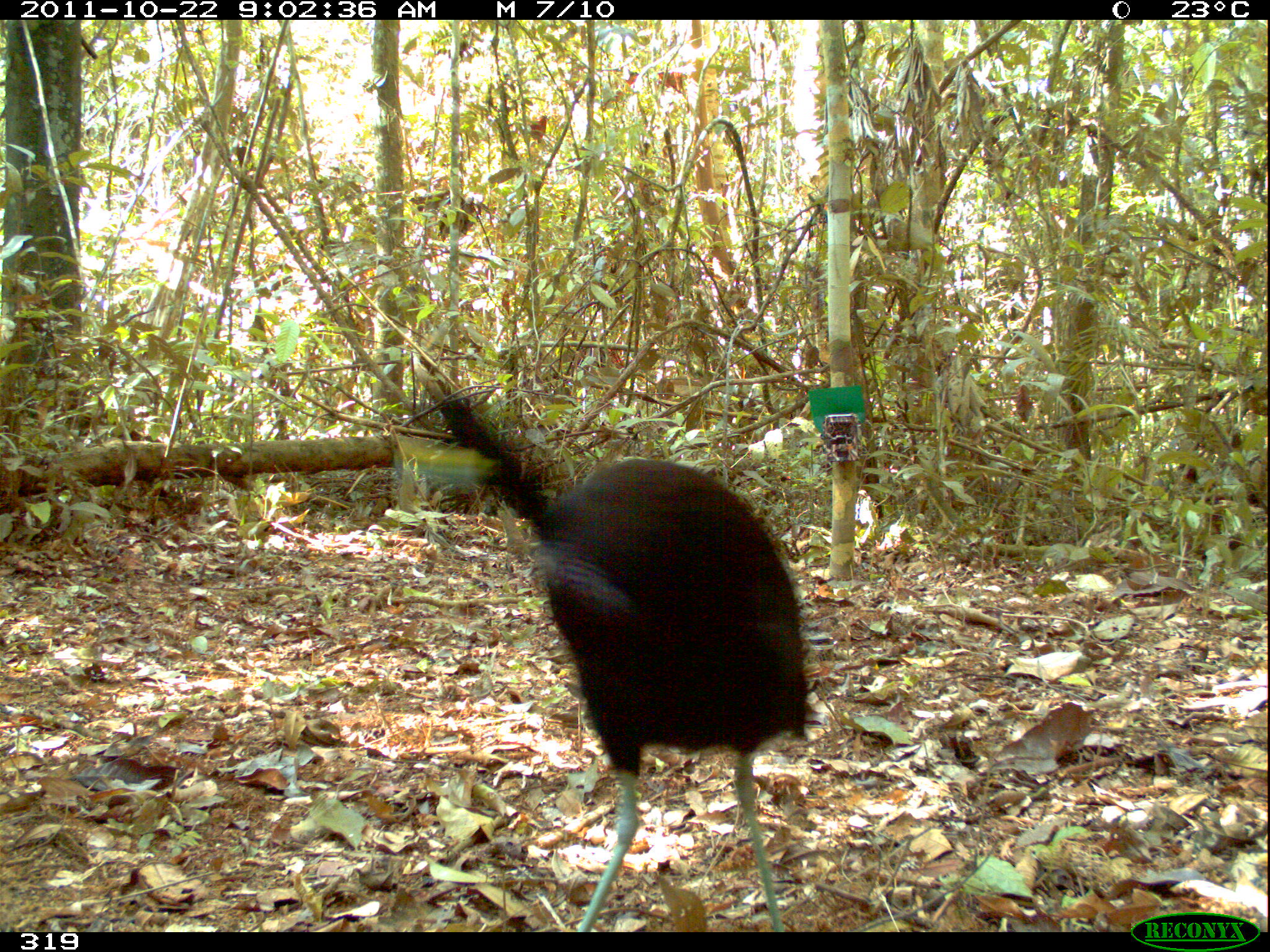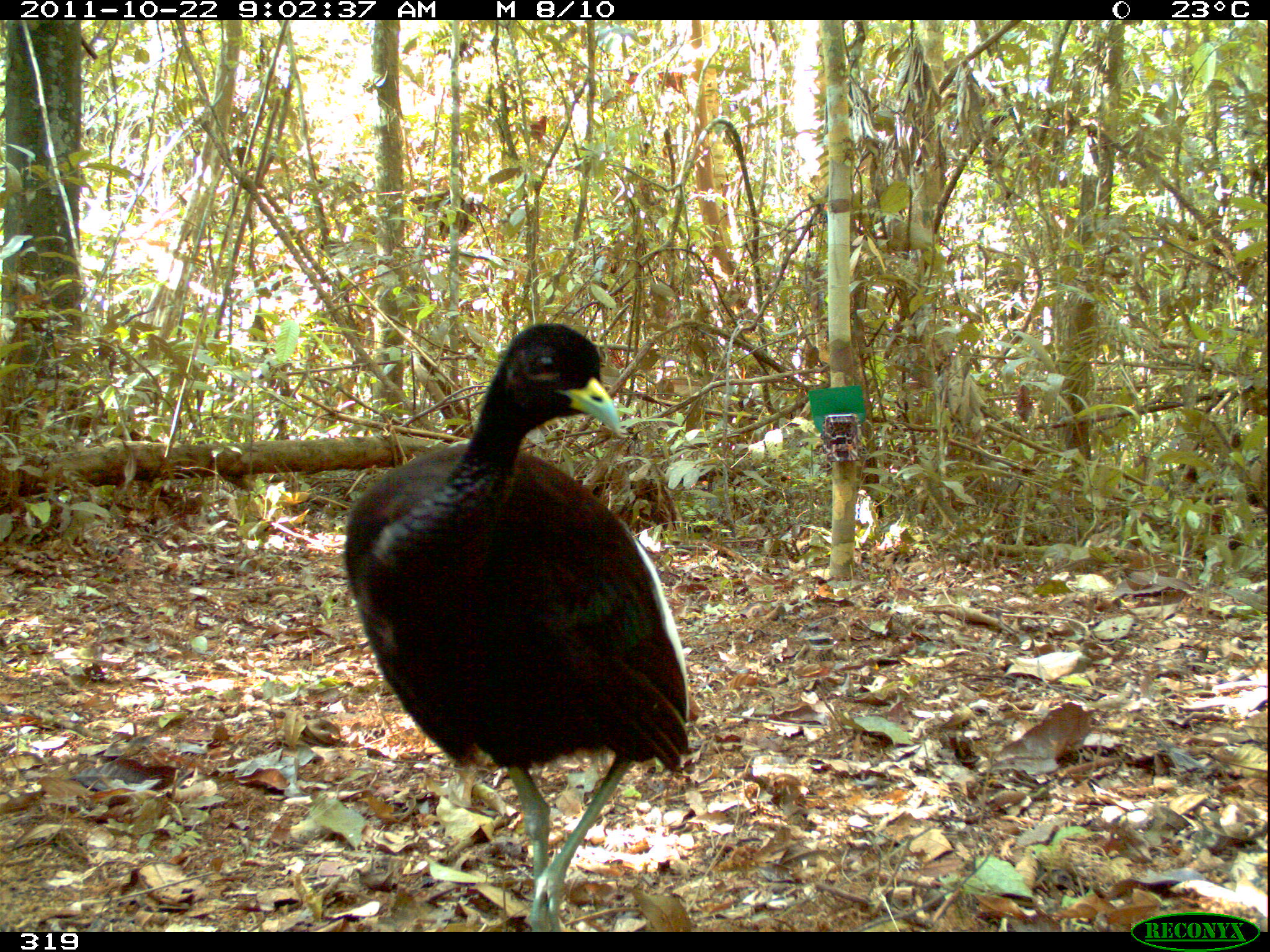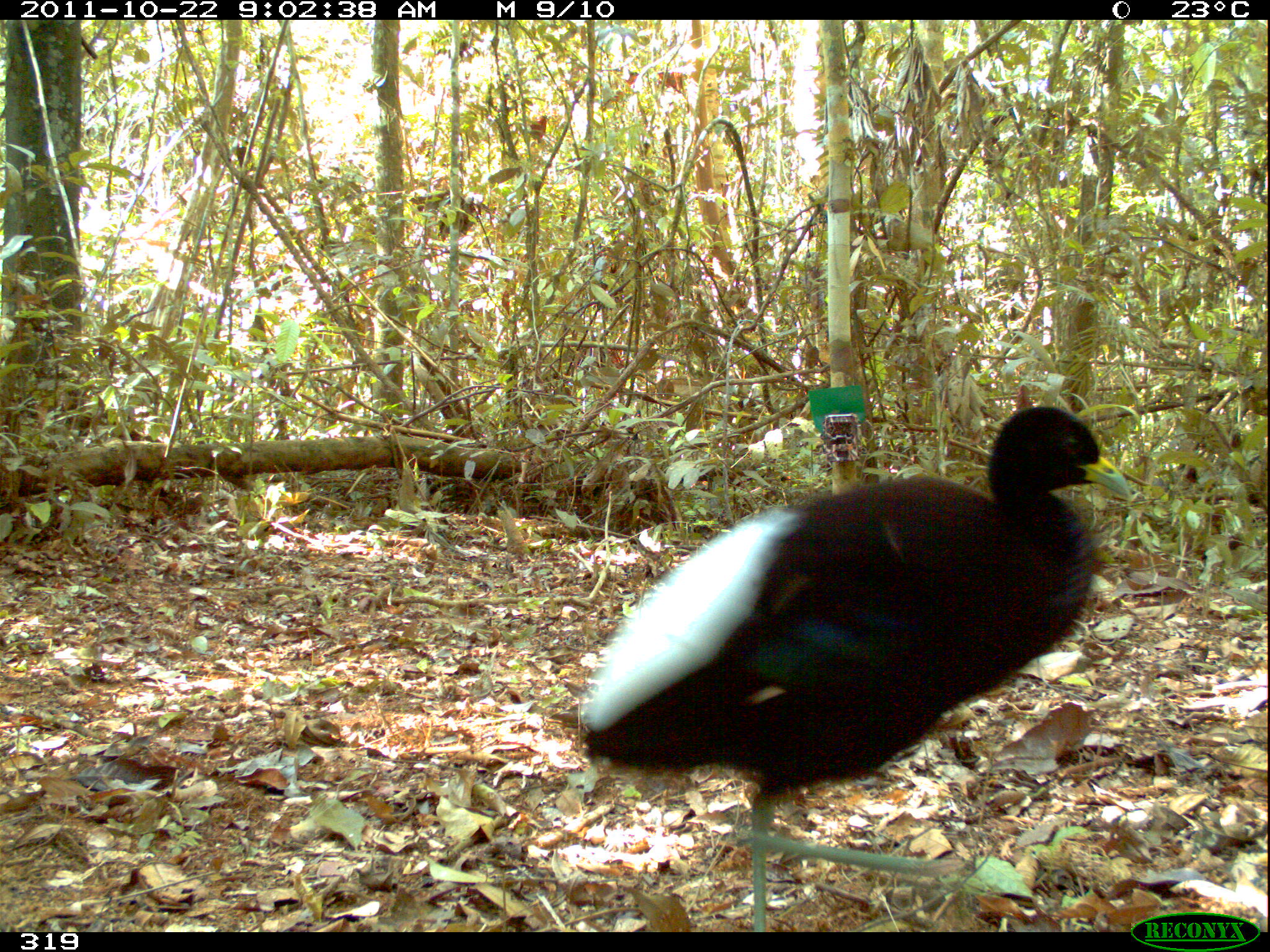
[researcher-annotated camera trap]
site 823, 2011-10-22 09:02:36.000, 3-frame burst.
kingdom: Animalia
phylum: Chordata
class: Aves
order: Gruiformes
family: Psophiidae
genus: Psophia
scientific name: Psophia leucoptera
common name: pale-winged trumpeter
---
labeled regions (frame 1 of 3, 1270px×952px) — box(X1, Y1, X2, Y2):
psophia leucoptera: box(398, 395, 805, 932)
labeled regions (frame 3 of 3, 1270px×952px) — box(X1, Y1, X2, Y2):
psophia leucoptera: box(578, 404, 1130, 930)